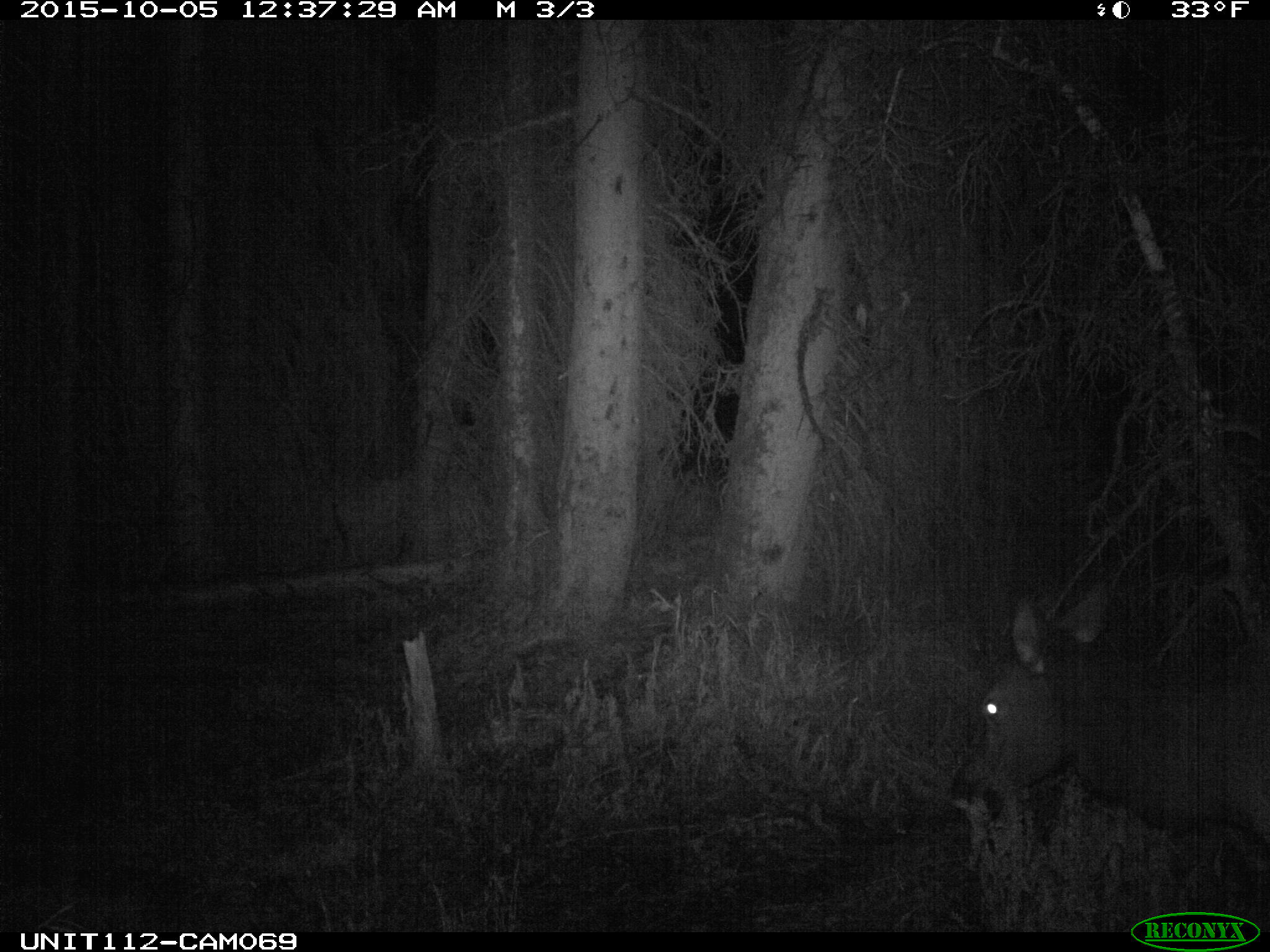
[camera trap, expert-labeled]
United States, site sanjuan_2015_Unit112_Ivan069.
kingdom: Animalia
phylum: Chordata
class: Mammalia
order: Artiodactyla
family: Cervidae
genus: Cervus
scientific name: Cervus elaphus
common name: red deer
Cervus elaphus (red deer).